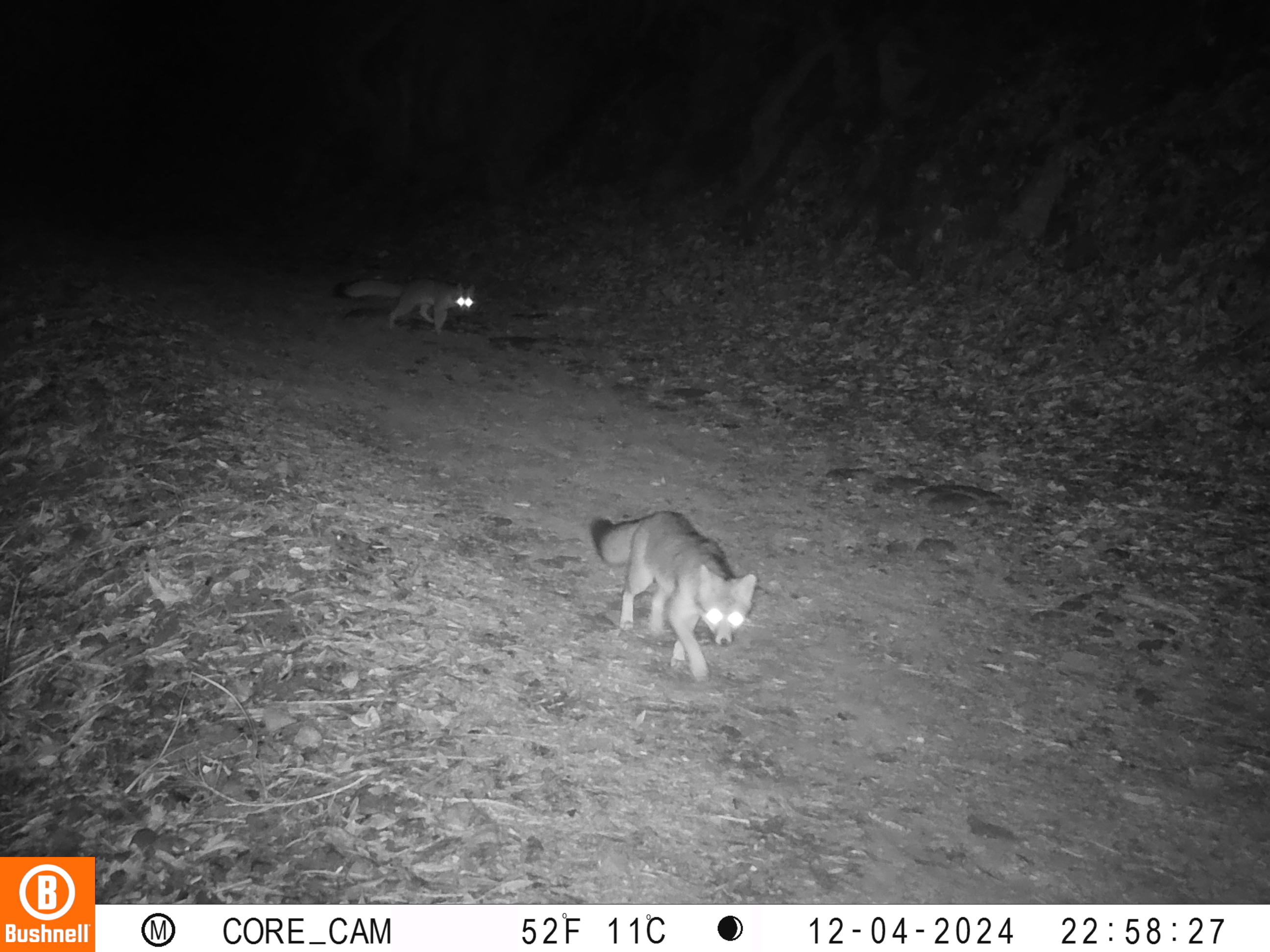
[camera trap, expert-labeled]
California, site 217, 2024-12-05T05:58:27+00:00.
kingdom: Animalia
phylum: Chordata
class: Mammalia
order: Carnivora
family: Canidae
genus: Urocyon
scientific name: Urocyon cinereoargenteus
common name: gray fox